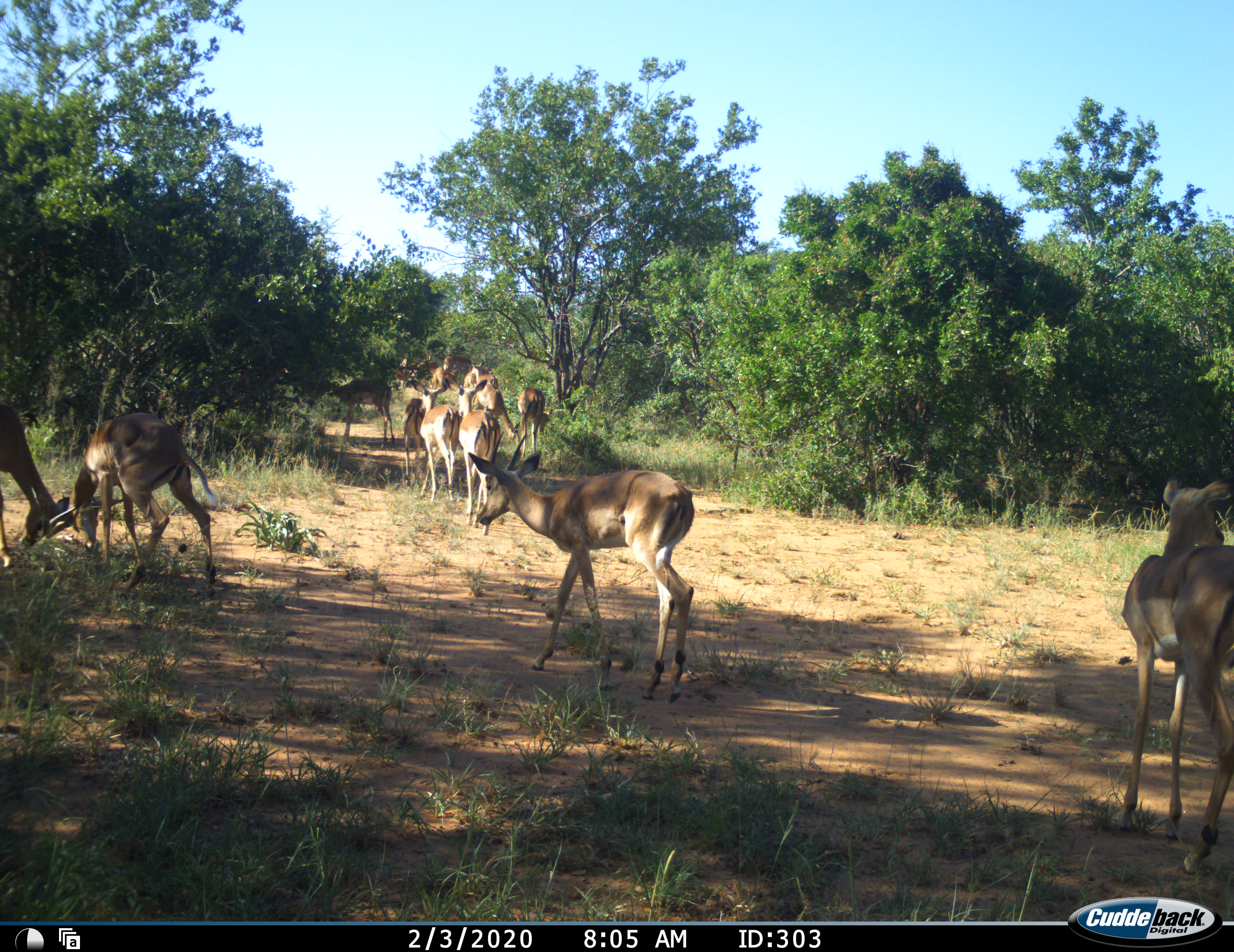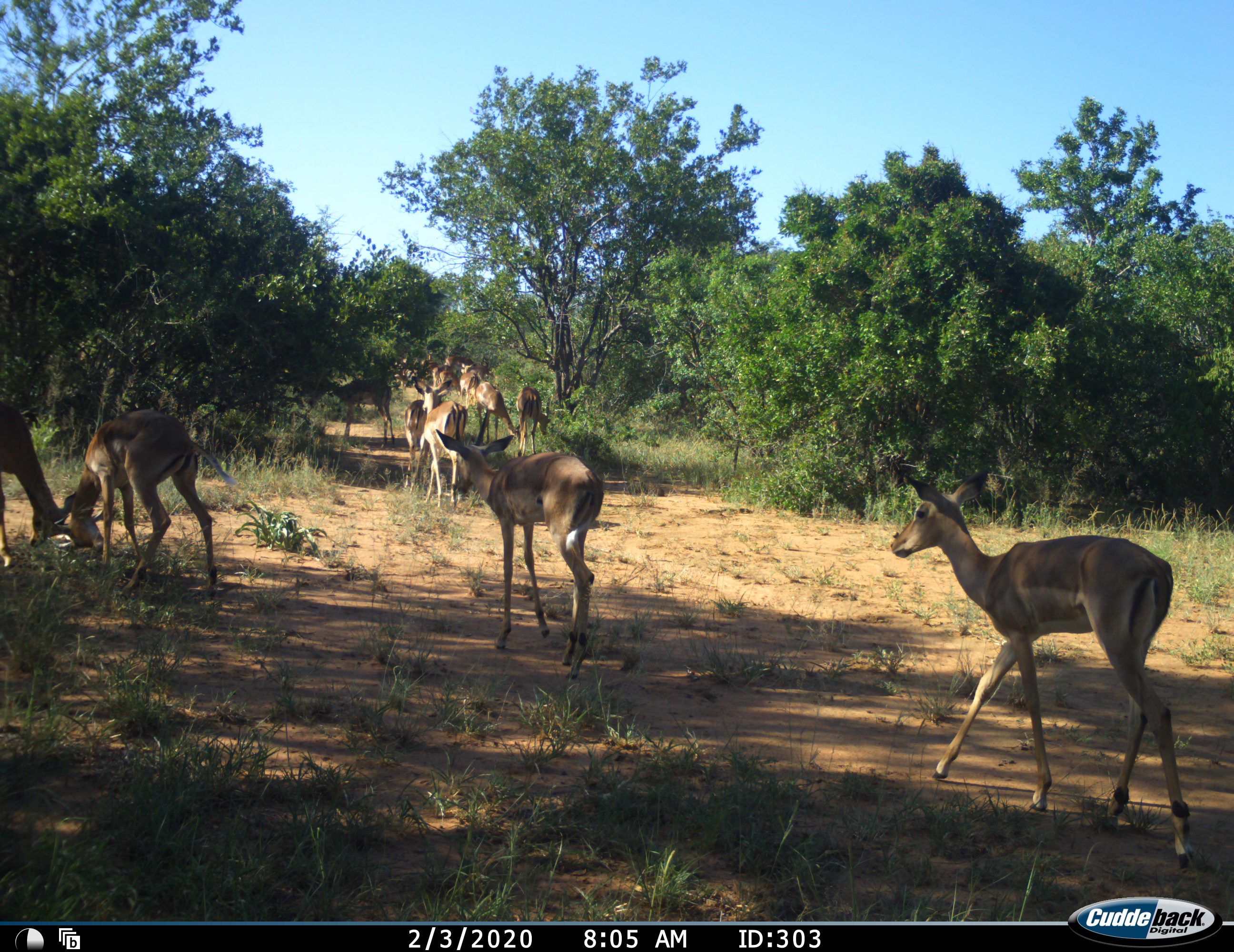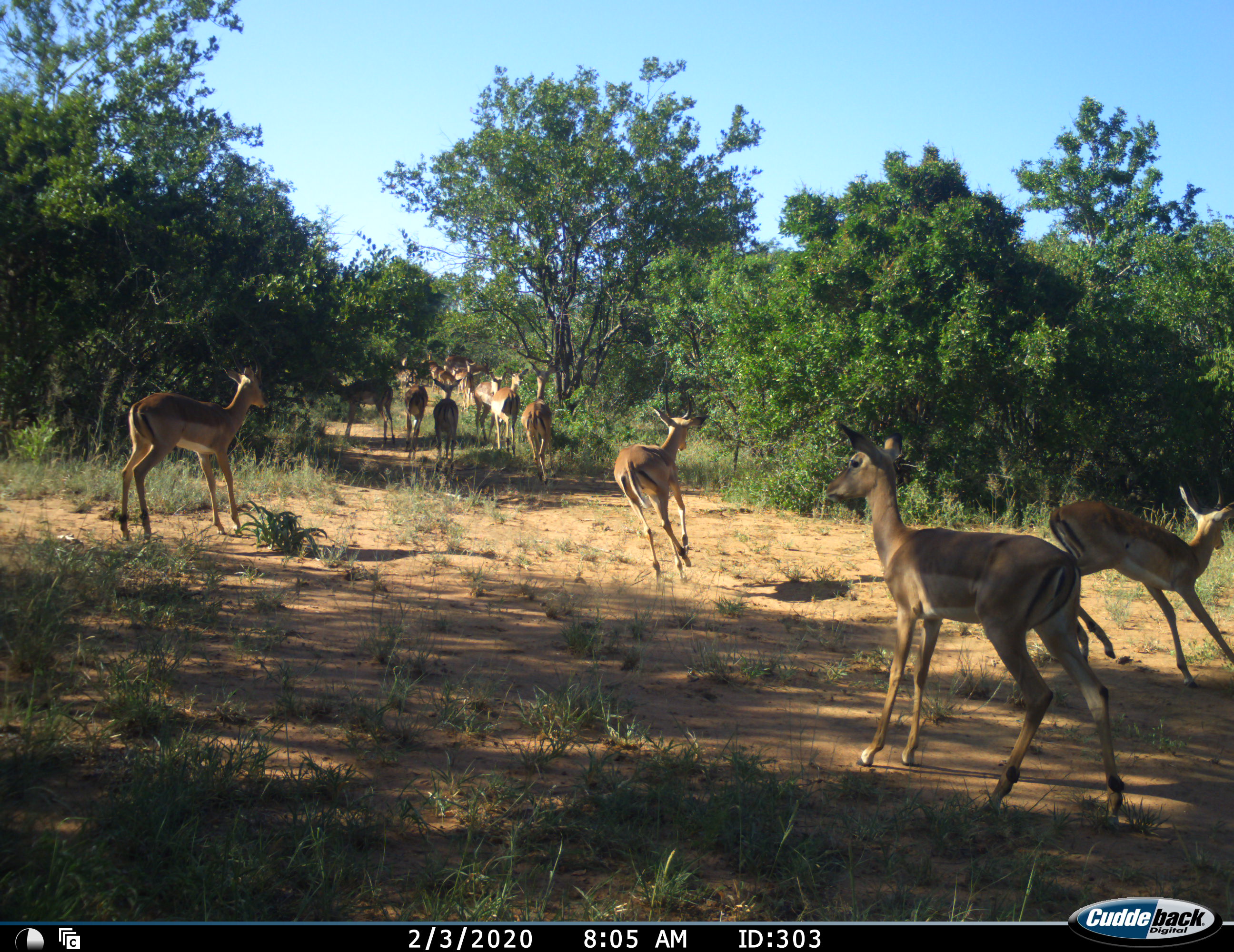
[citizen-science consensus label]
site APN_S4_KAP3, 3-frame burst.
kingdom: Animalia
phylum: Chordata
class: Mammalia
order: Artiodactyla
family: Bovidae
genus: Aepyceros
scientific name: Aepyceros melampus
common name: impala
Impala (Aepyceros melampus), count 11-50. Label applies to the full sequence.